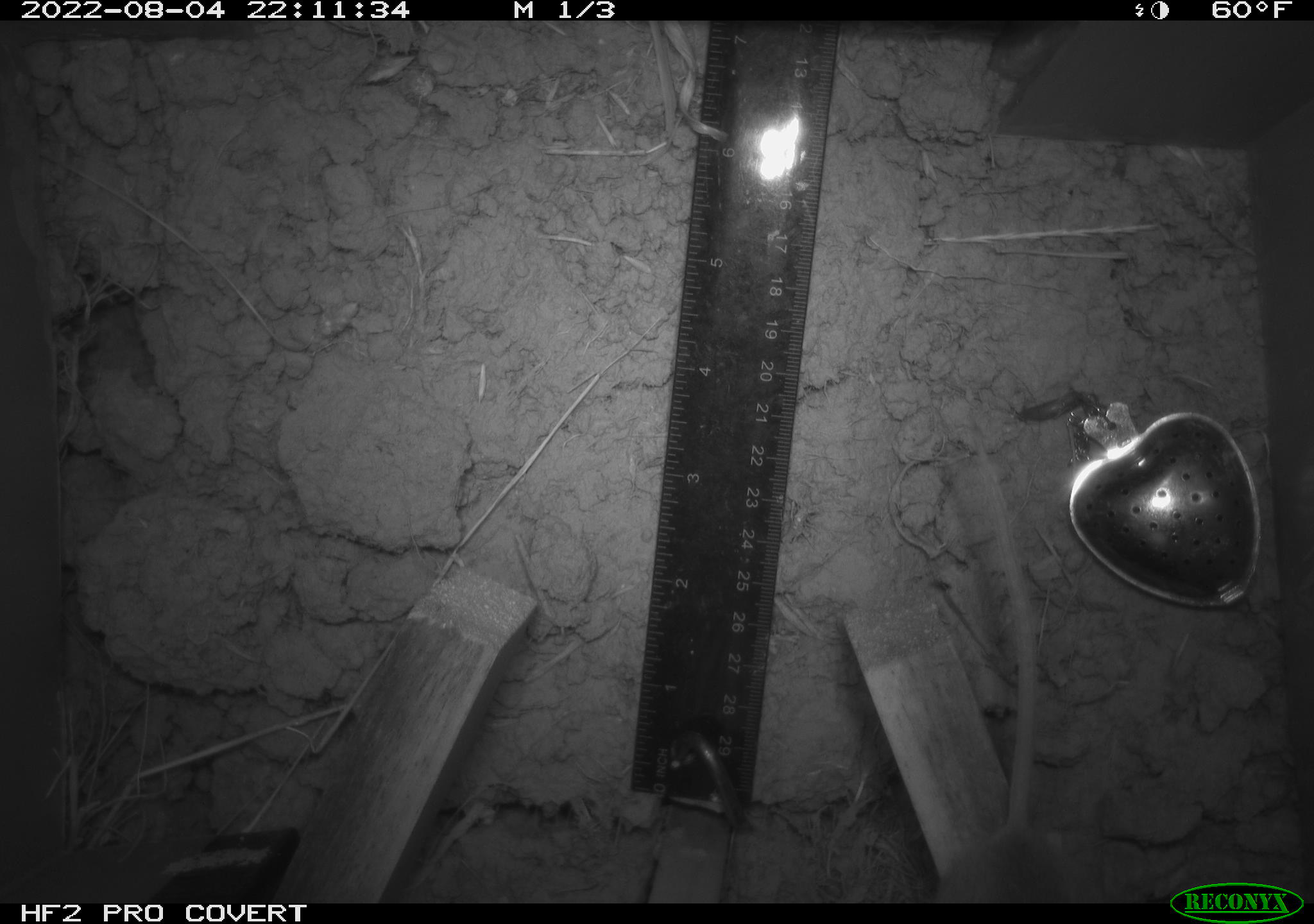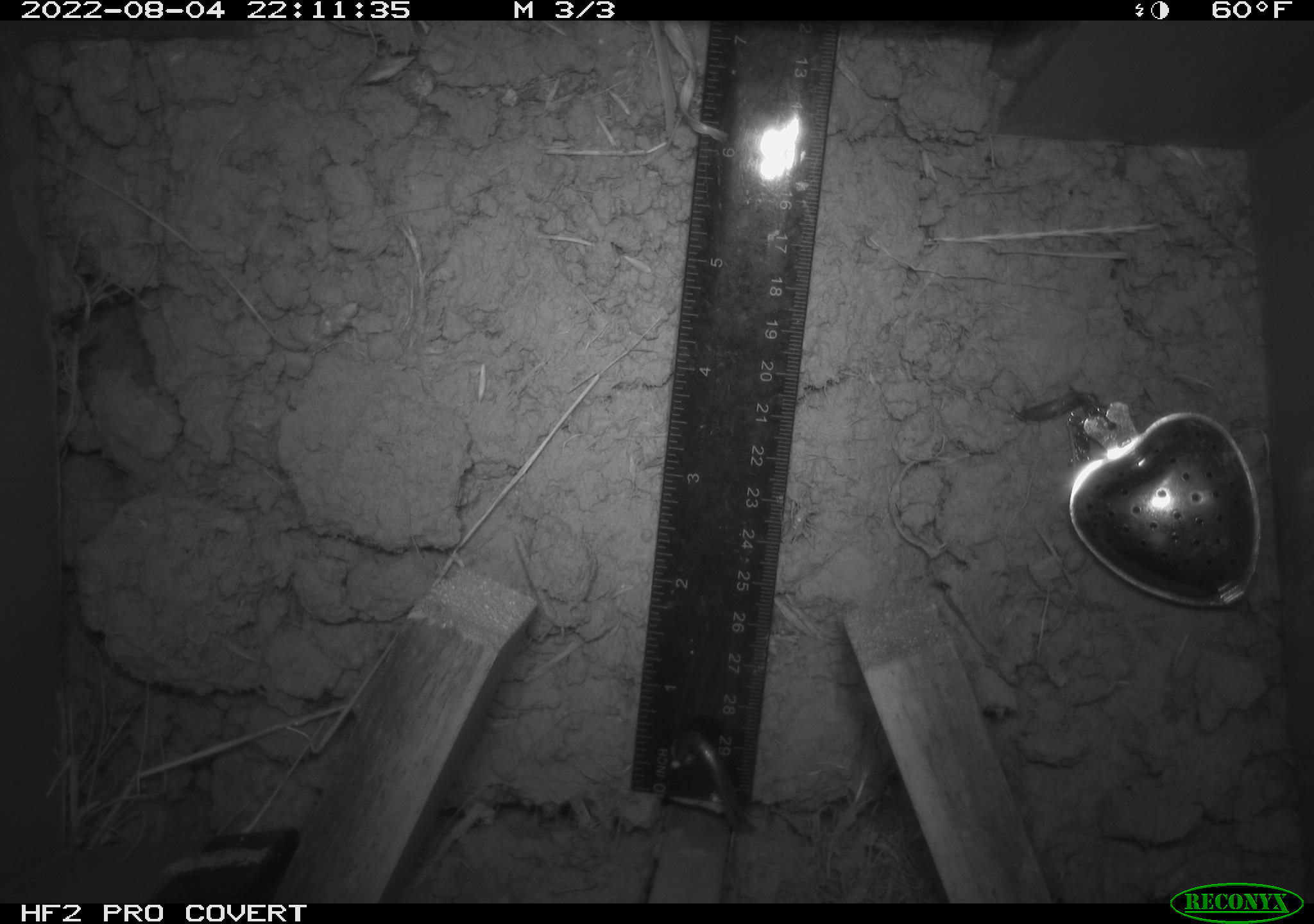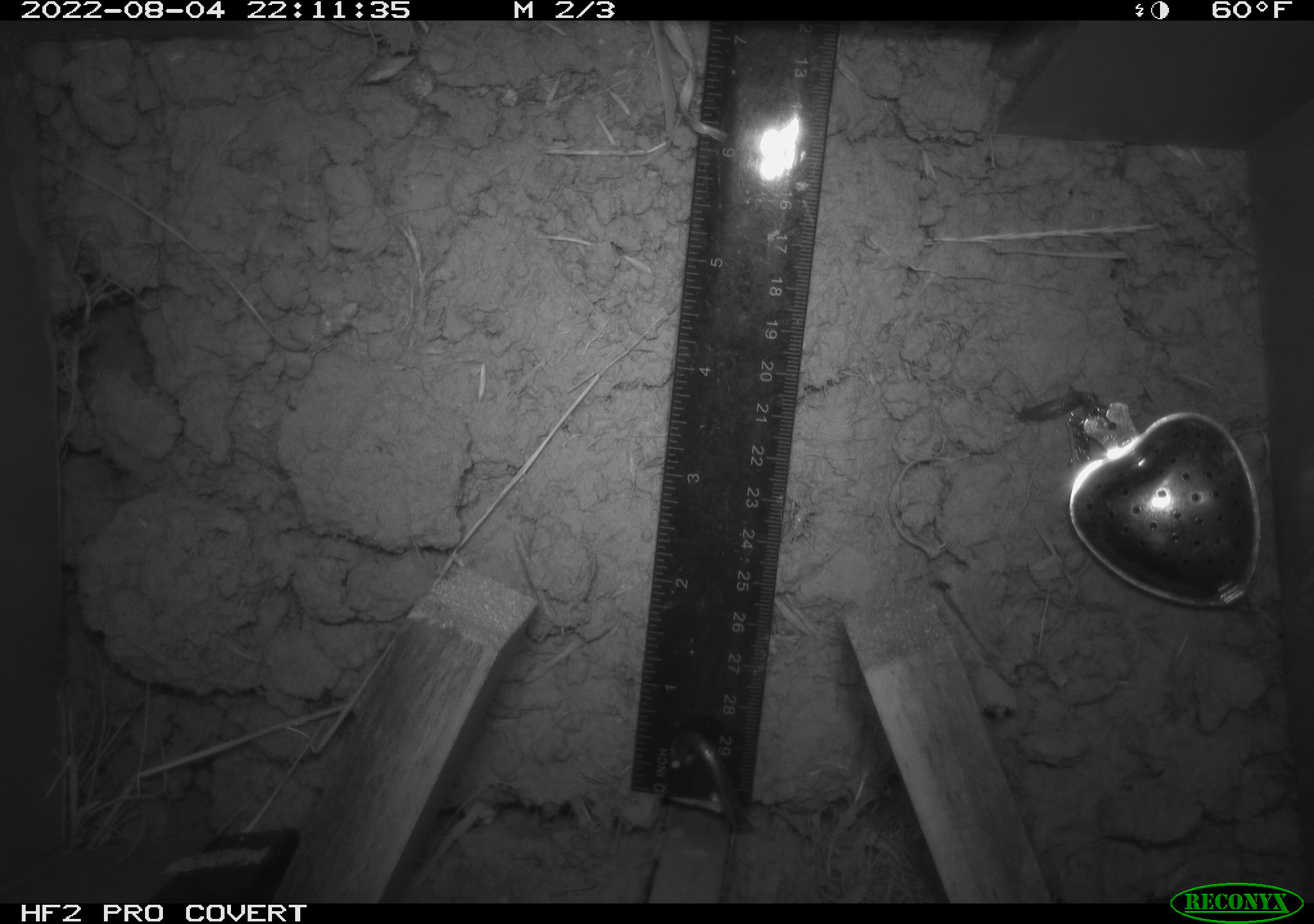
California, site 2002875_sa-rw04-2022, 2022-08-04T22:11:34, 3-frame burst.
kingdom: Animalia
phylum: Chordata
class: Mammalia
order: Rodentia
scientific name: Rodentia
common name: mouse species